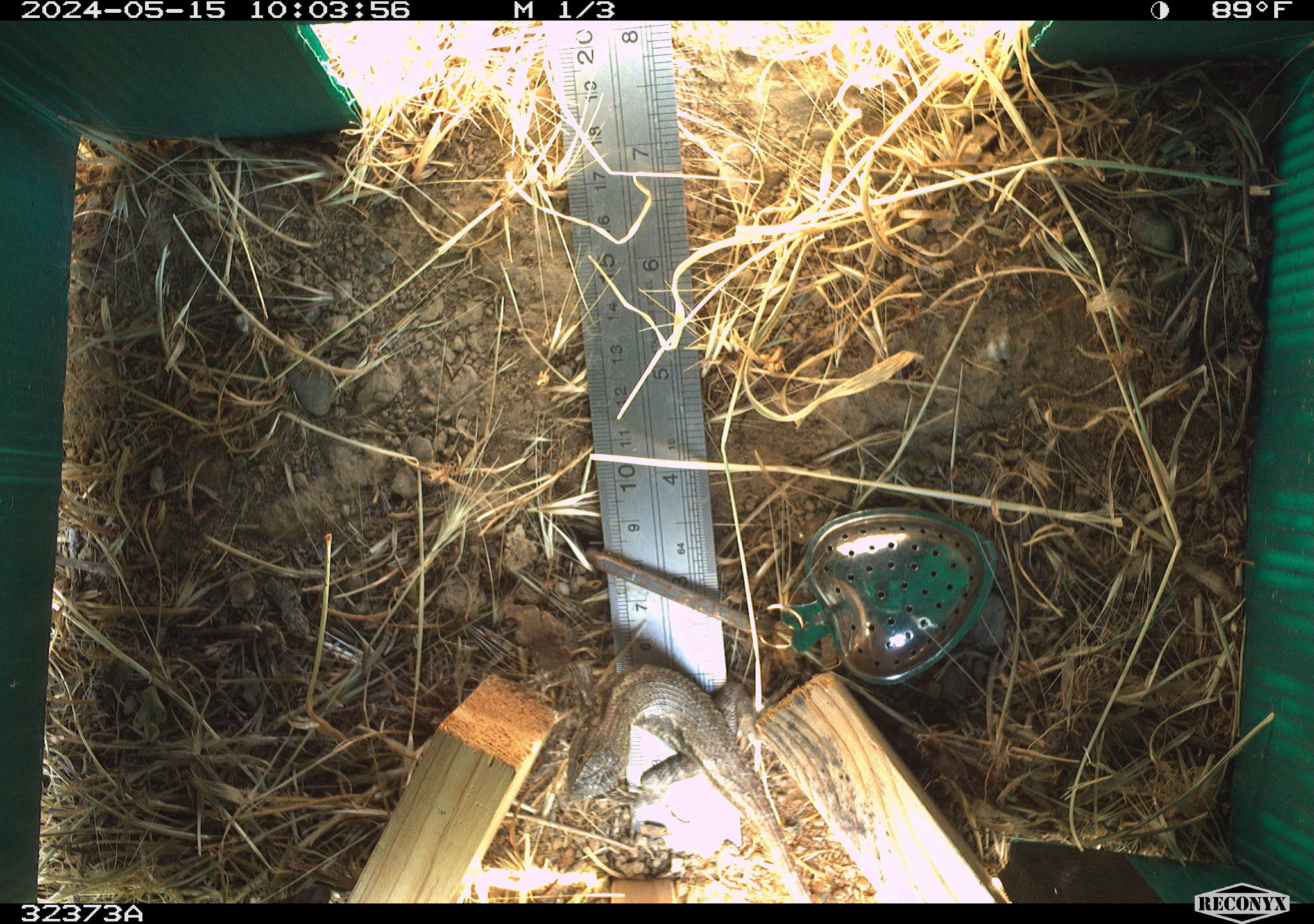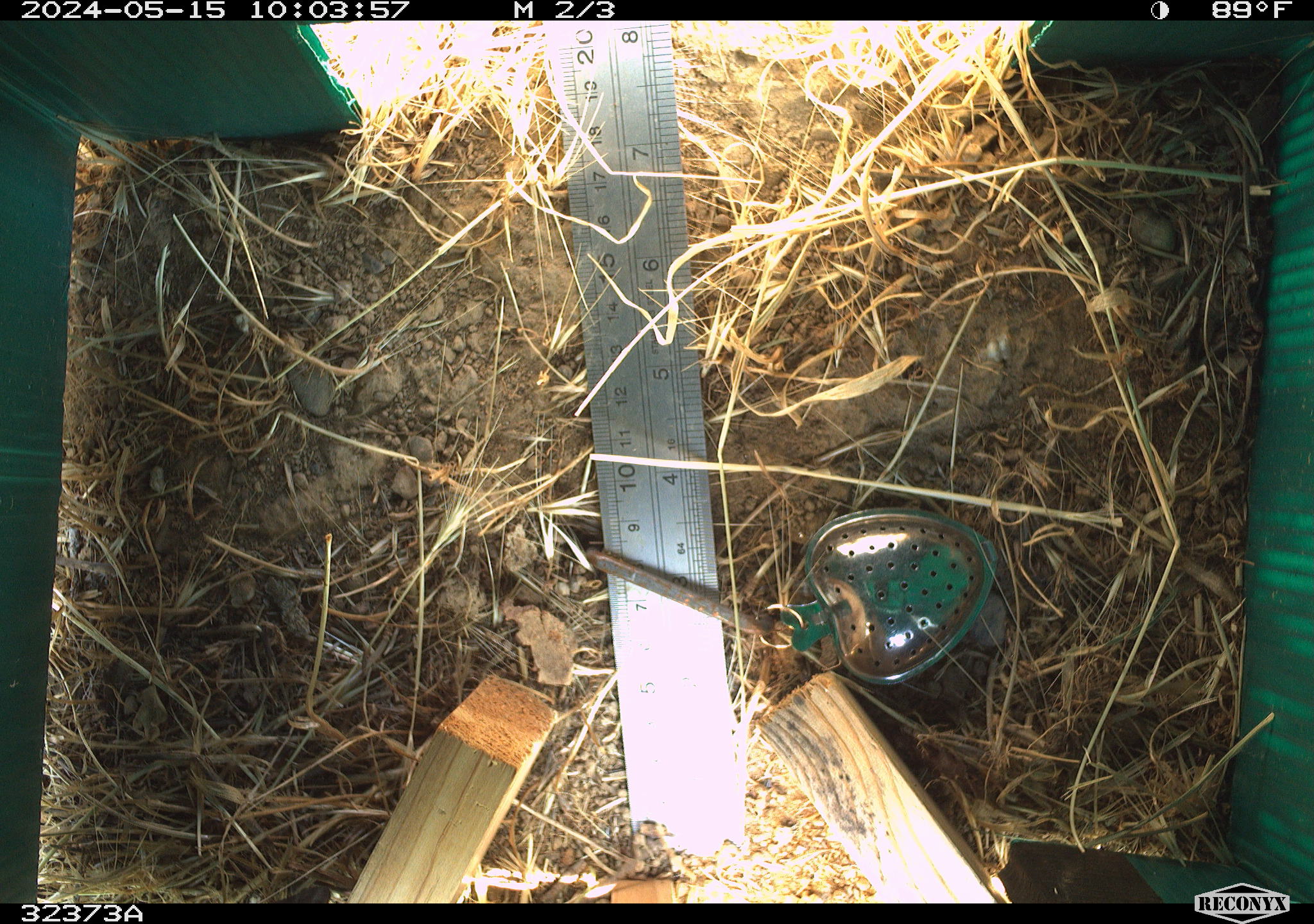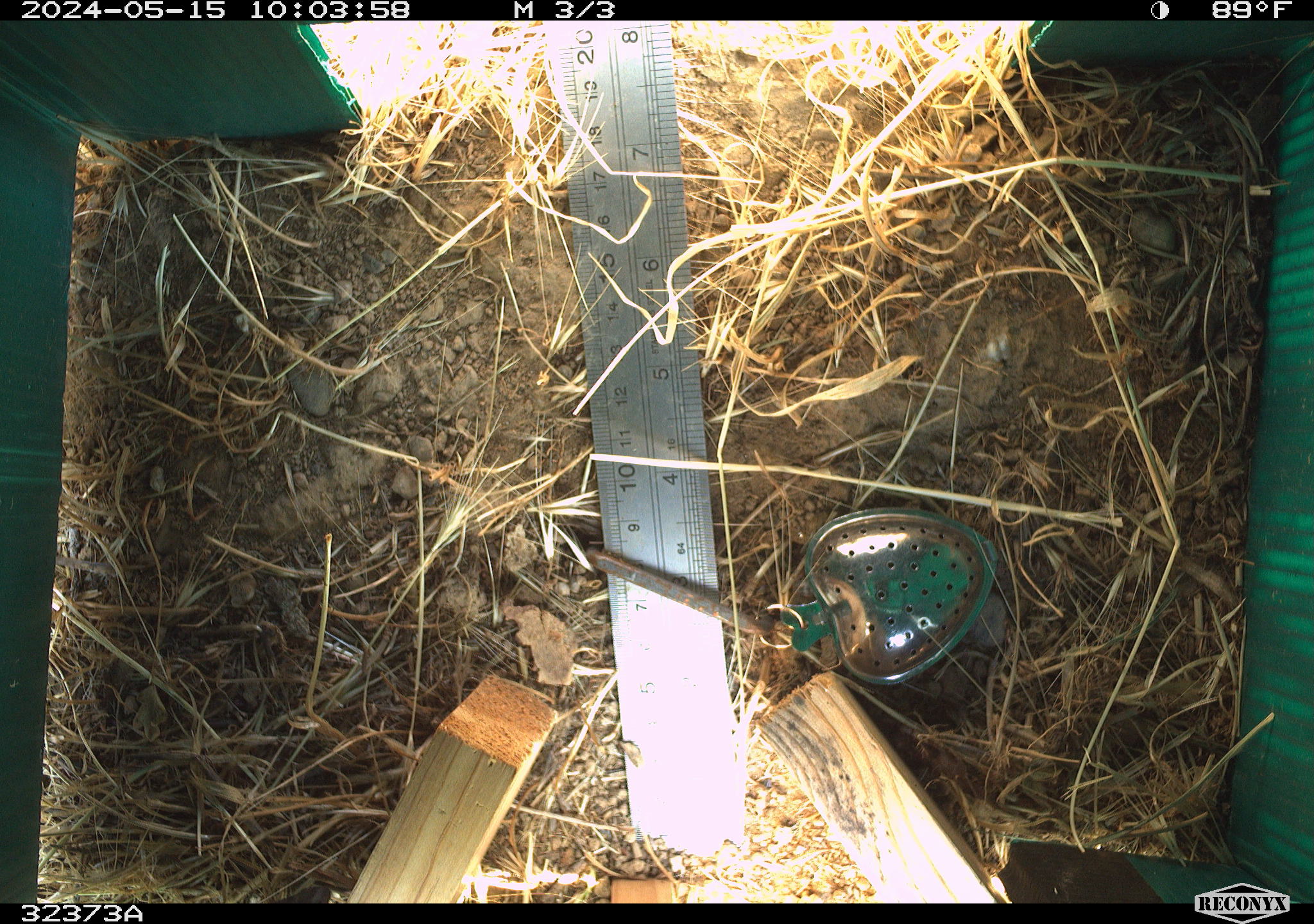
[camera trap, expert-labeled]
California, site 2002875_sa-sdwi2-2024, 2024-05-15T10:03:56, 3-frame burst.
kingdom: Animalia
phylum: Chordata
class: Reptilia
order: Squamata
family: Phrynosomatidae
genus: Sceloporus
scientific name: Sceloporus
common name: spiny lizards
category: sceloporus species